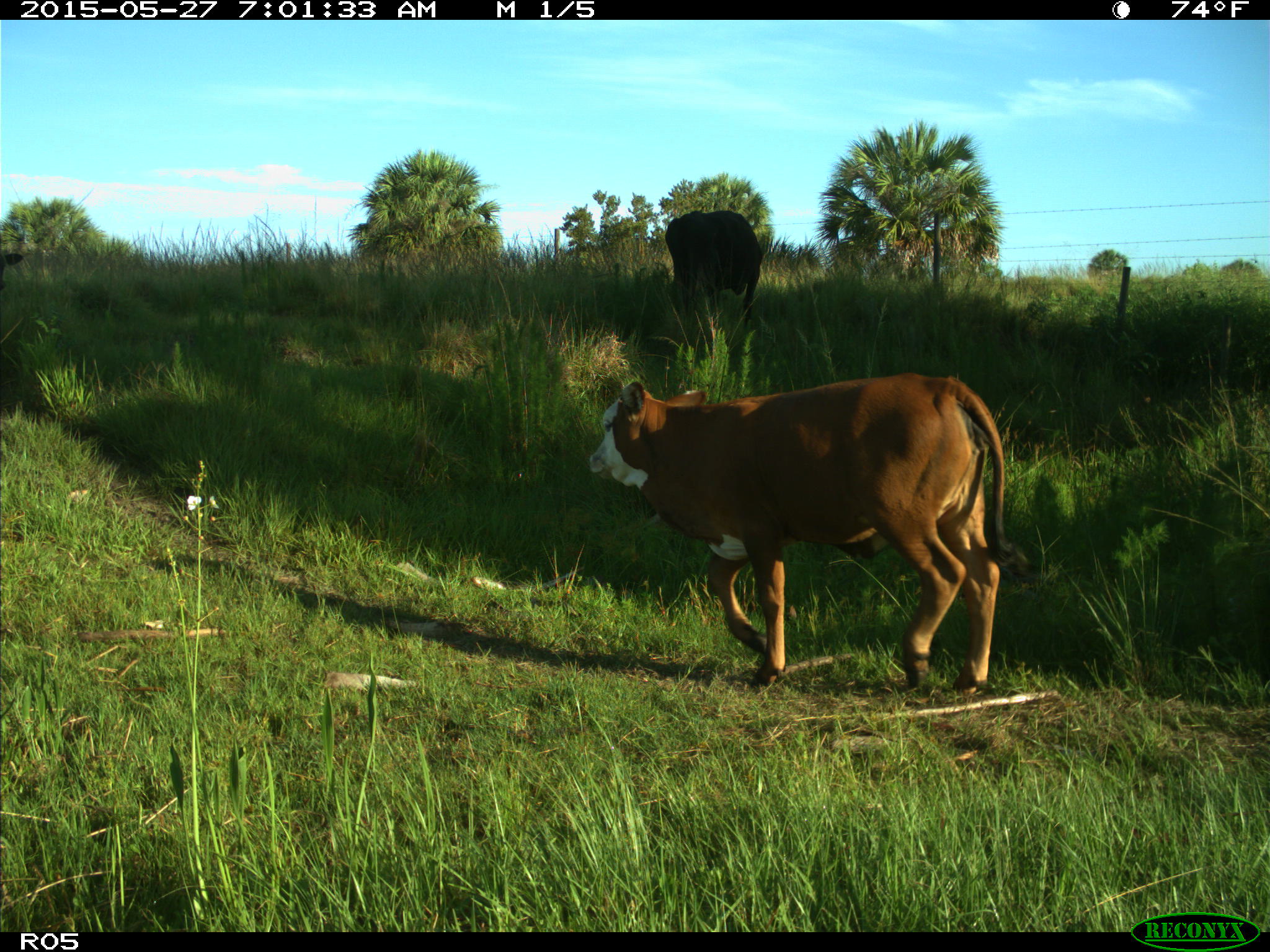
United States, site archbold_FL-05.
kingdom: Animalia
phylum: Chordata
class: Mammalia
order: Artiodactyla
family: Bovidae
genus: Bos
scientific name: Bos taurus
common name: domestic cow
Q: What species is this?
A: Bos taurus (domestic cow).